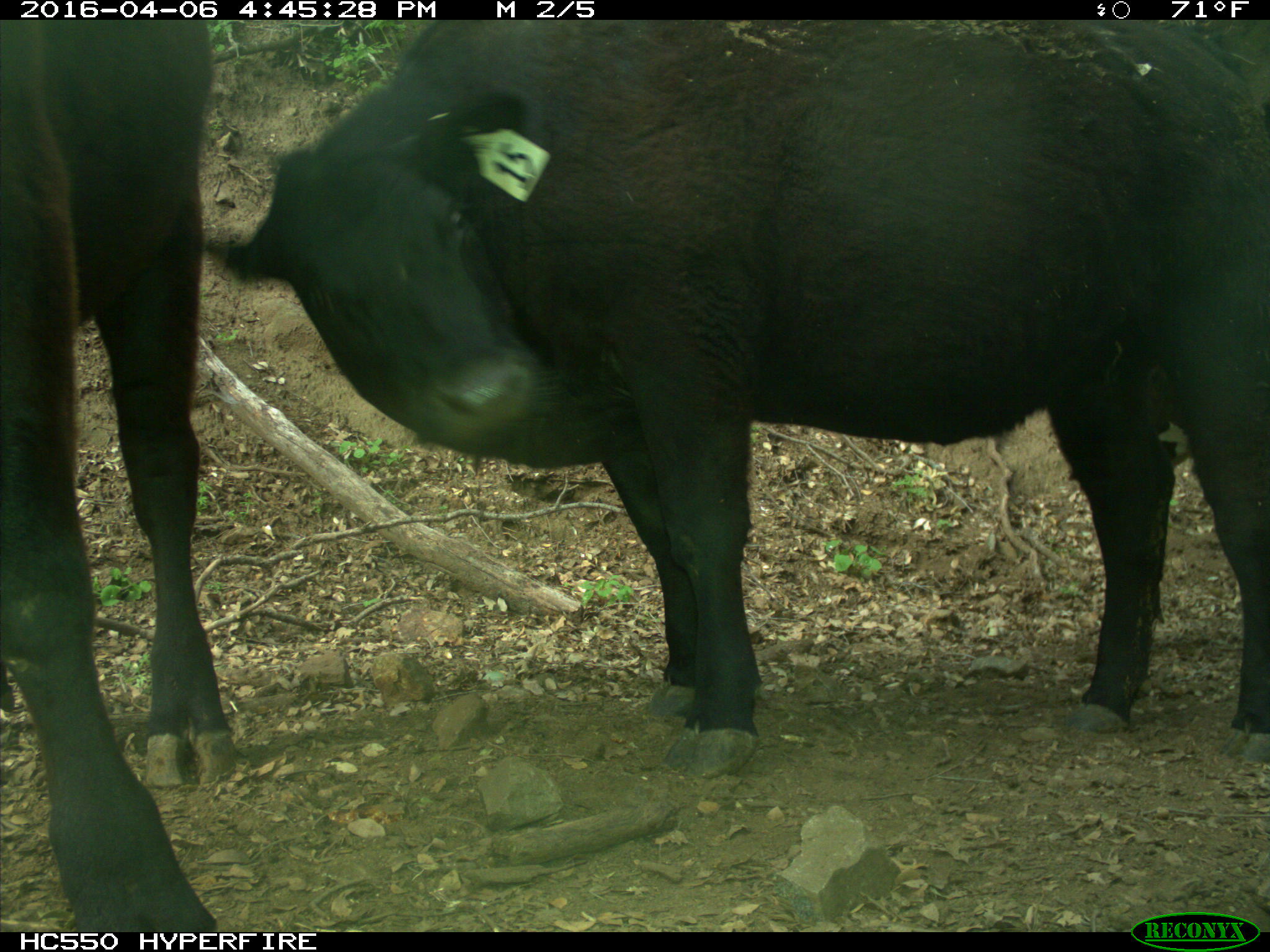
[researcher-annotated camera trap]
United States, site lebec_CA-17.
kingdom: Animalia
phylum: Chordata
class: Mammalia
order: Artiodactyla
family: Bovidae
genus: Bos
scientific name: Bos taurus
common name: domestic cow